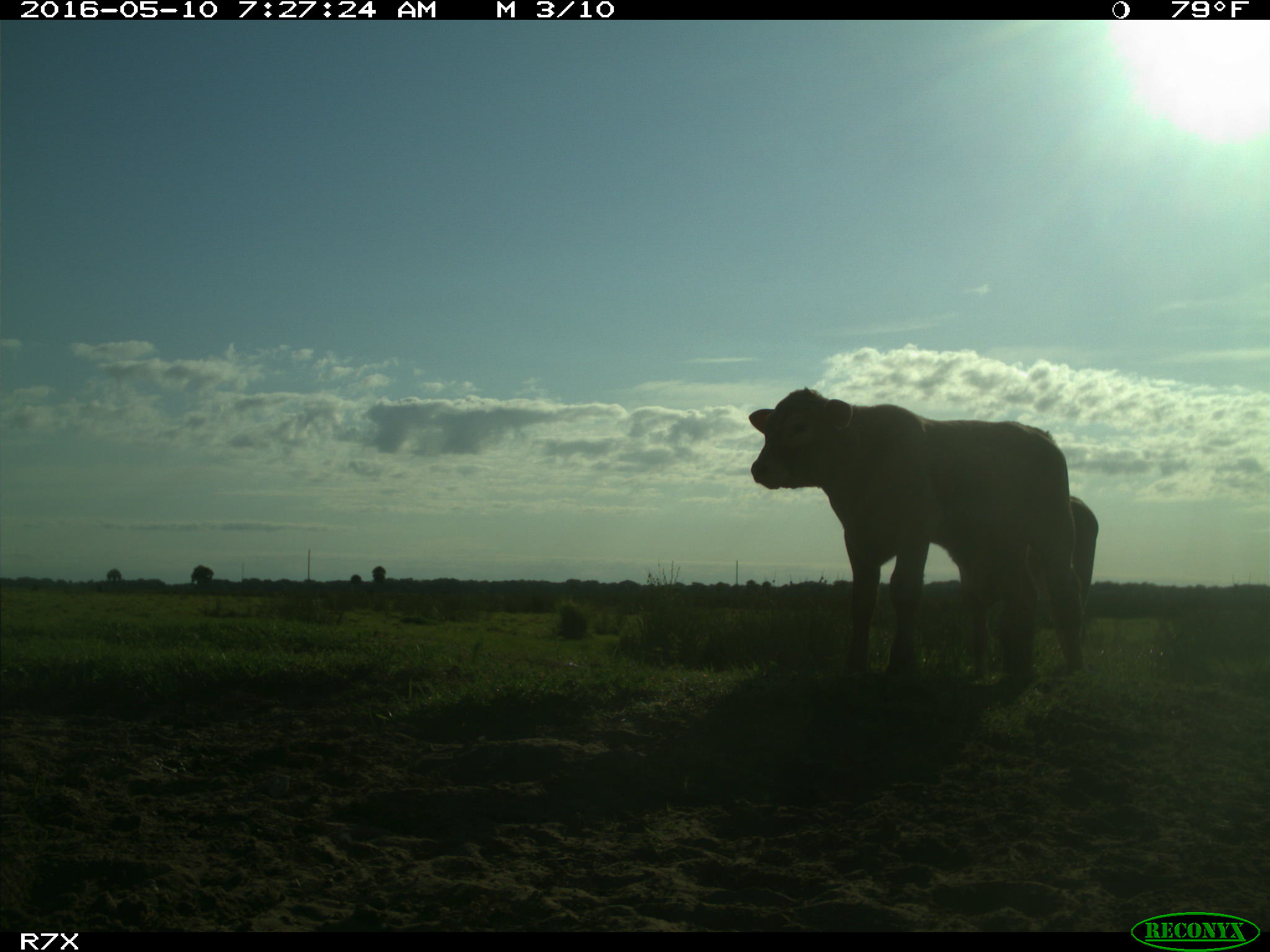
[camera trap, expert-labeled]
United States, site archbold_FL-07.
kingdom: Animalia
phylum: Chordata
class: Mammalia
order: Artiodactyla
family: Bovidae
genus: Bos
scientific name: Bos taurus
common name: domestic cow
Bos taurus (domestic cow).